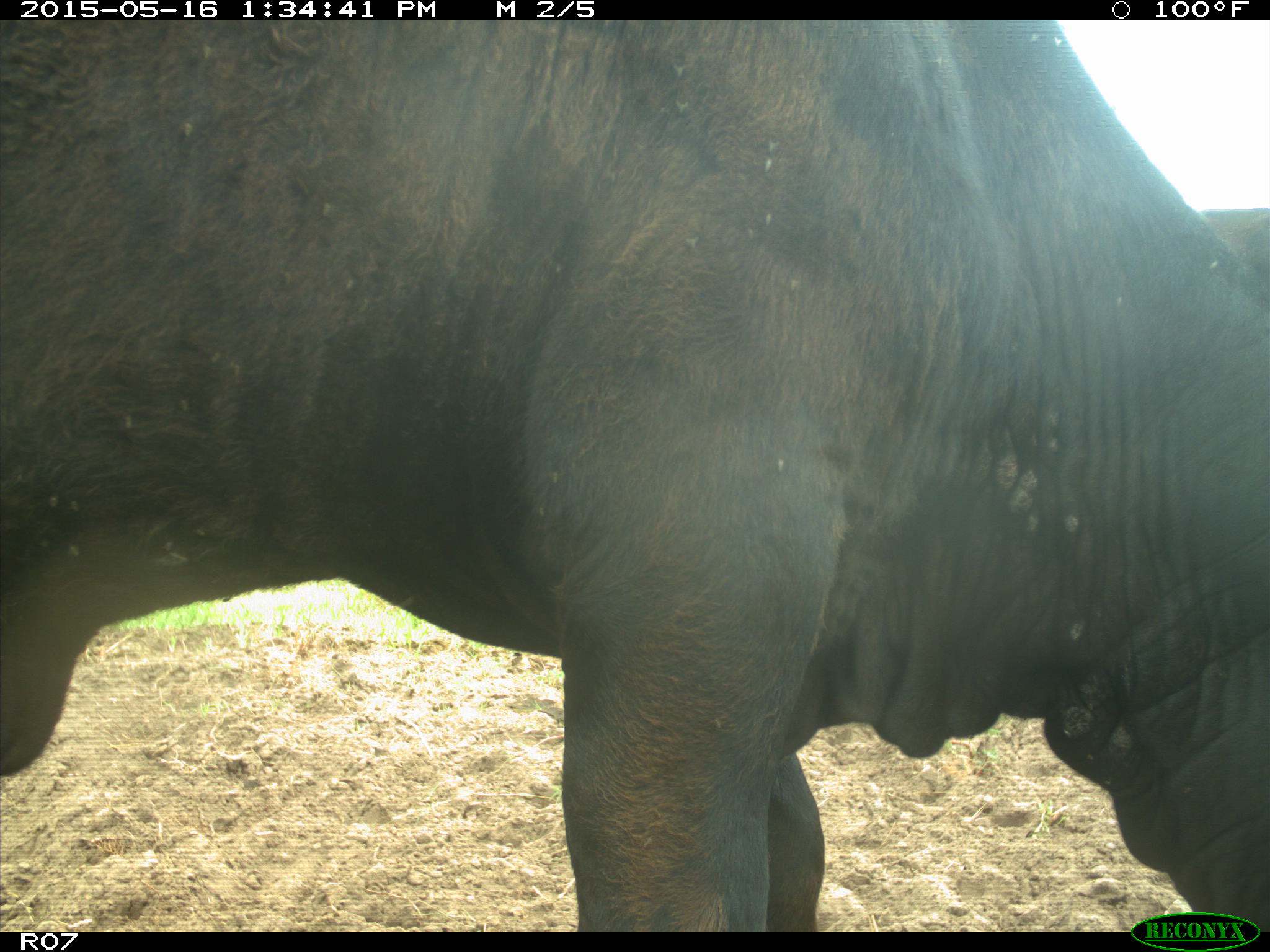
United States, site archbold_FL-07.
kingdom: Animalia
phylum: Chordata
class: Mammalia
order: Artiodactyla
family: Bovidae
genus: Bos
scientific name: Bos taurus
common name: domestic cow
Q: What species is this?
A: Bos taurus (domestic cow).